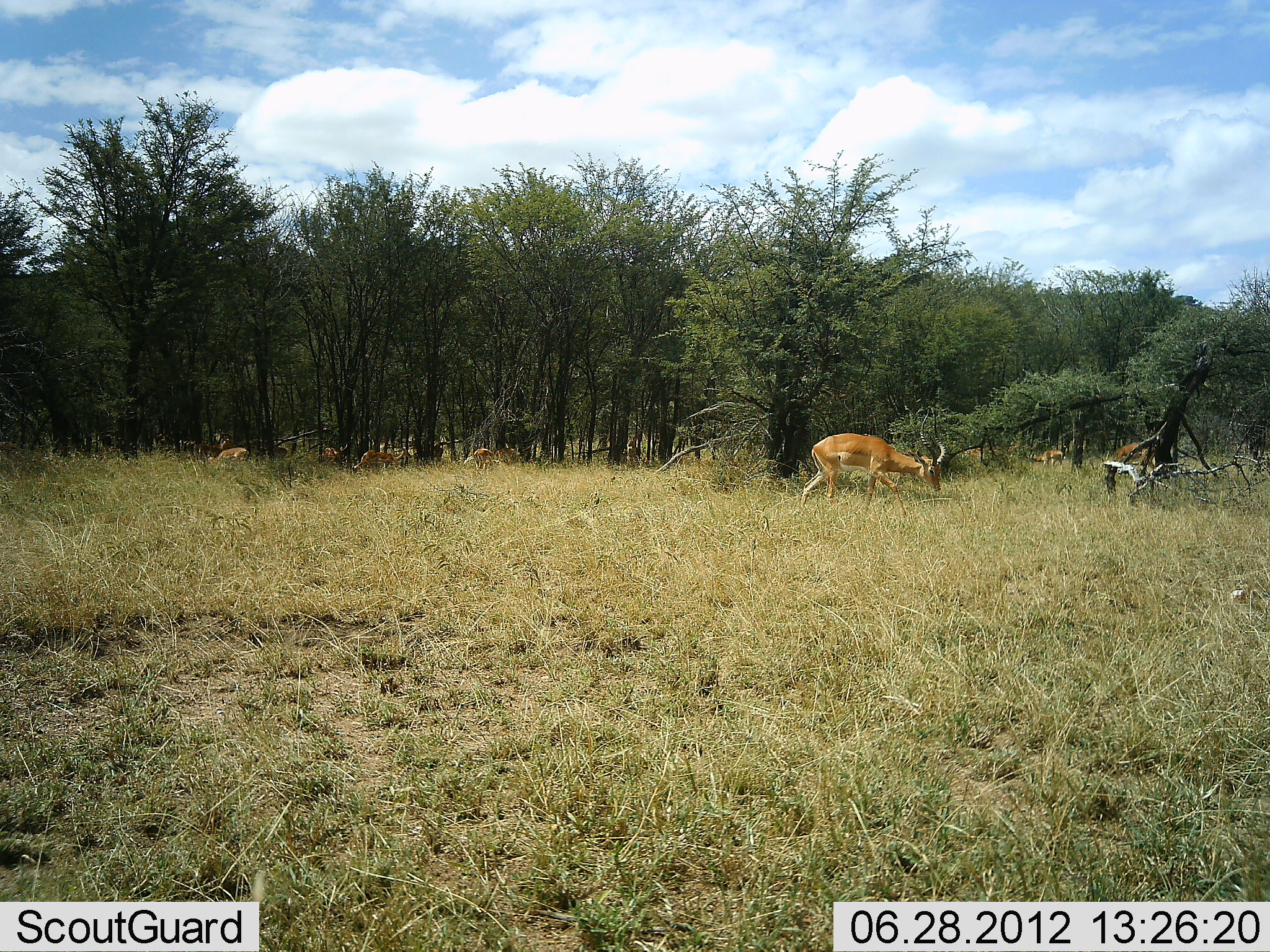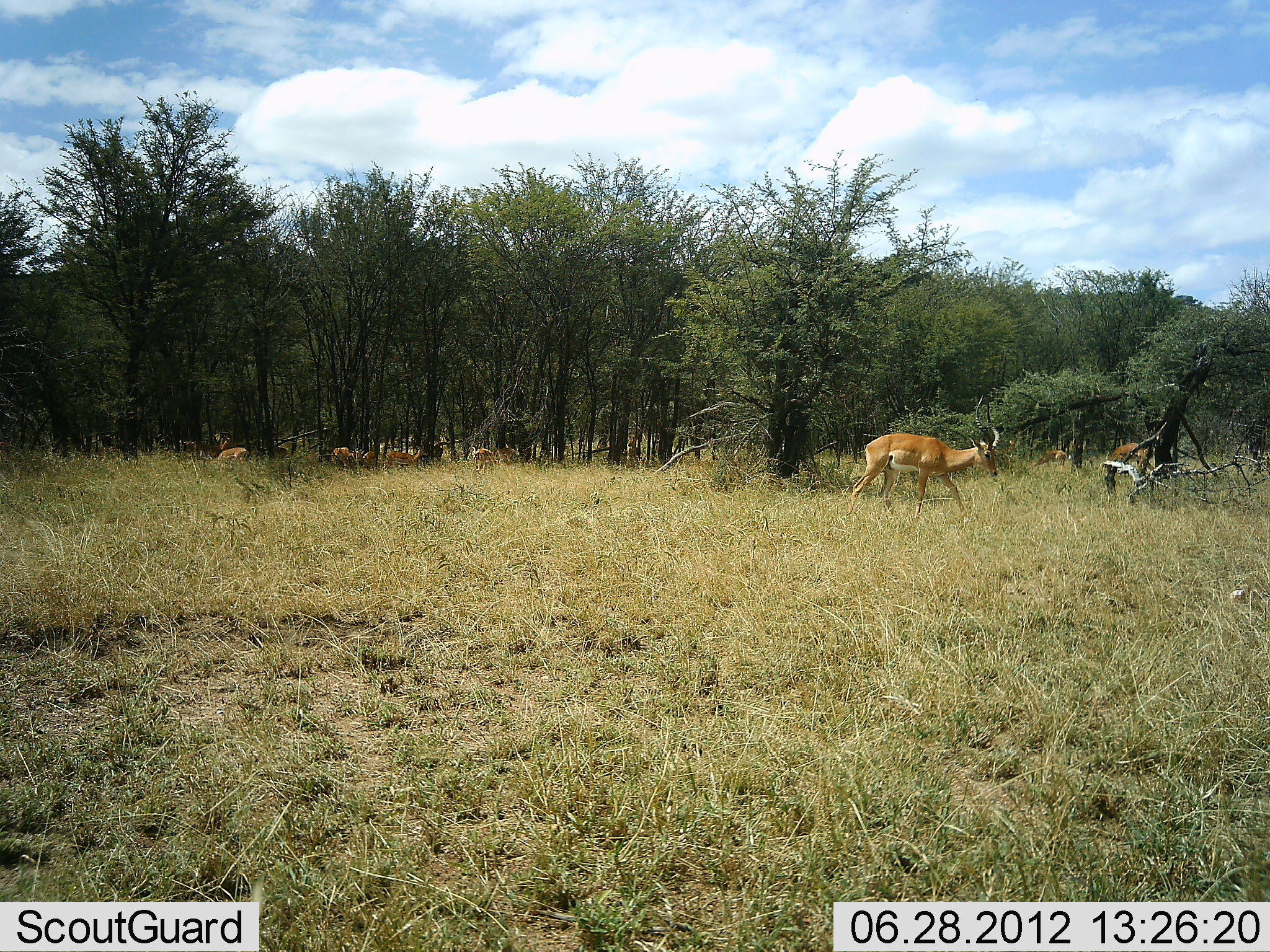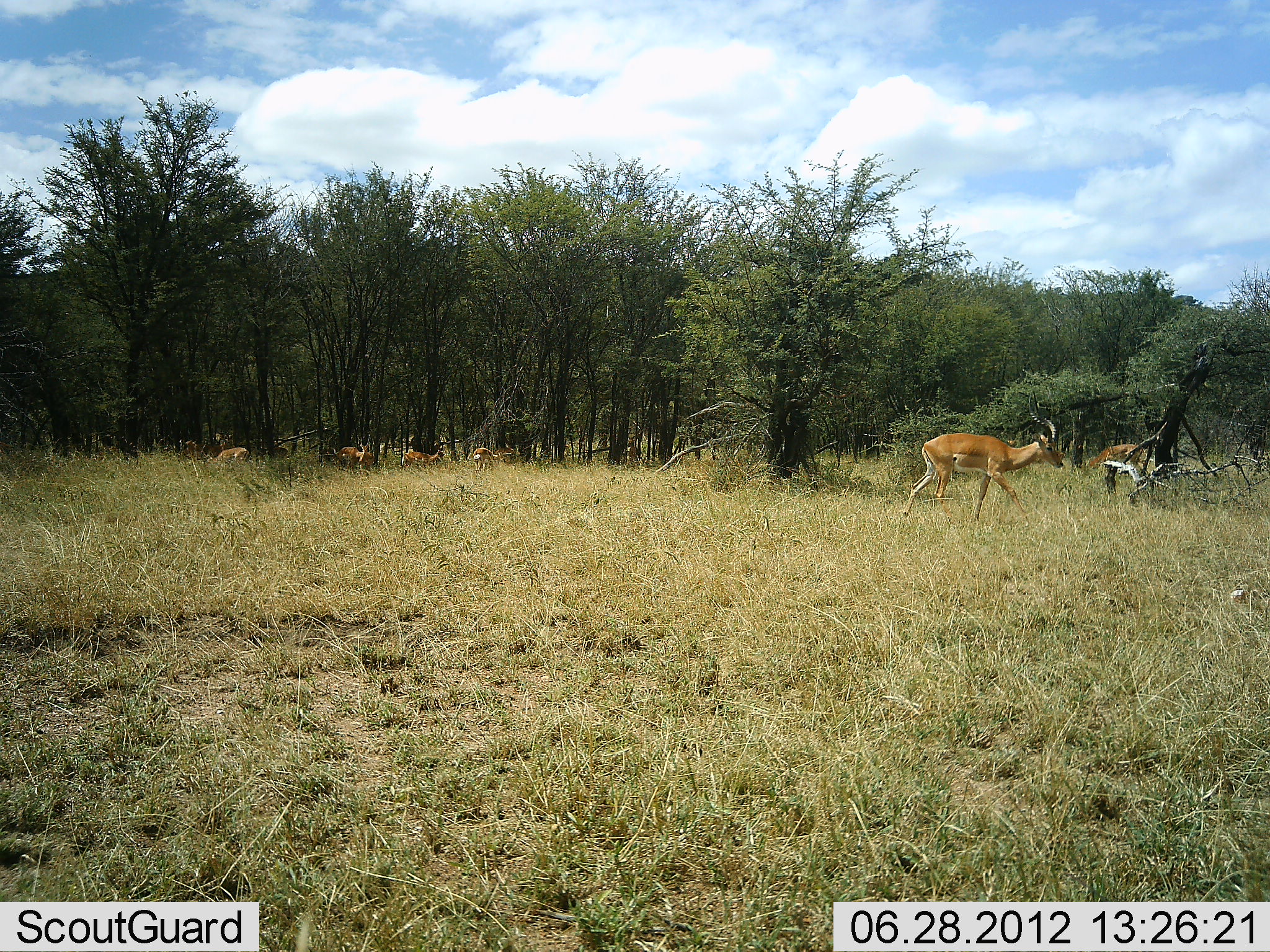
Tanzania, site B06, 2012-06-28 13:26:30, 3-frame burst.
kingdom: Animalia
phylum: Chordata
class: Mammalia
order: Artiodactyla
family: Bovidae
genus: Aepyceros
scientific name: Aepyceros melampus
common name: impala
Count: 8.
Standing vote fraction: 60%.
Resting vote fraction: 10%.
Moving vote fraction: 90%.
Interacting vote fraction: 0%.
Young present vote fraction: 0%.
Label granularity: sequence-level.